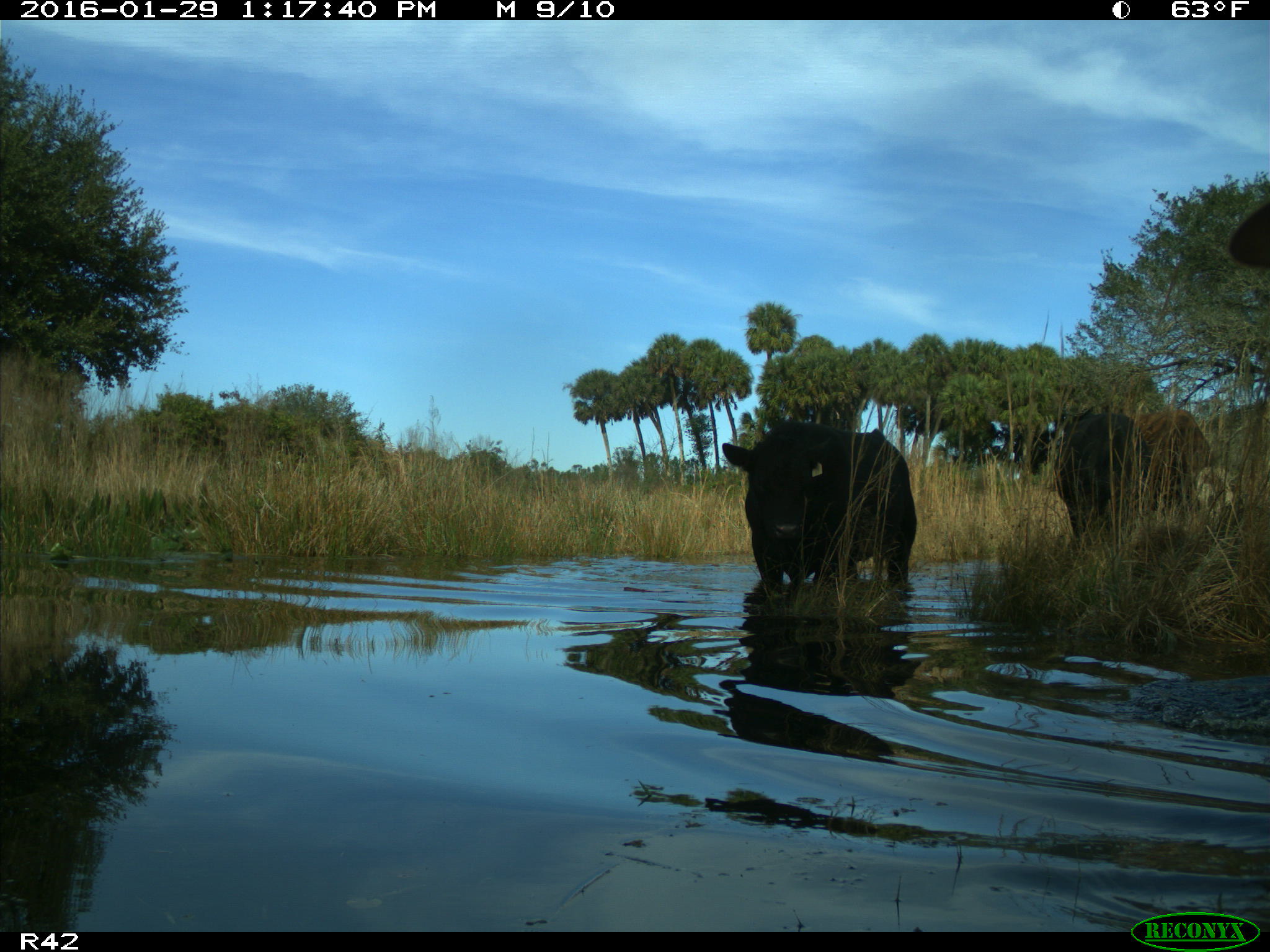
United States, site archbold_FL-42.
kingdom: Animalia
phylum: Chordata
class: Mammalia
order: Artiodactyla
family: Bovidae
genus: Bos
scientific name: Bos taurus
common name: domestic cow